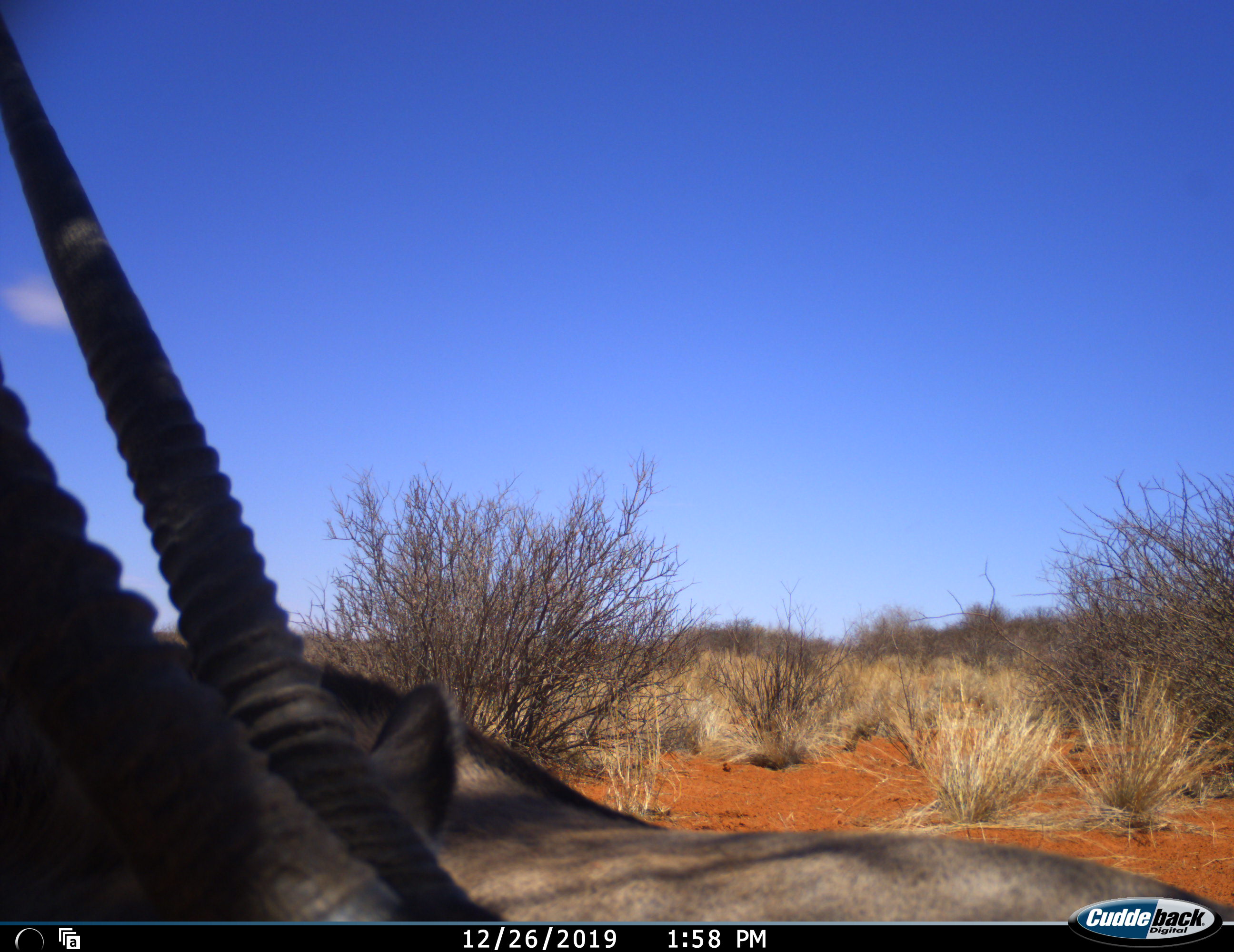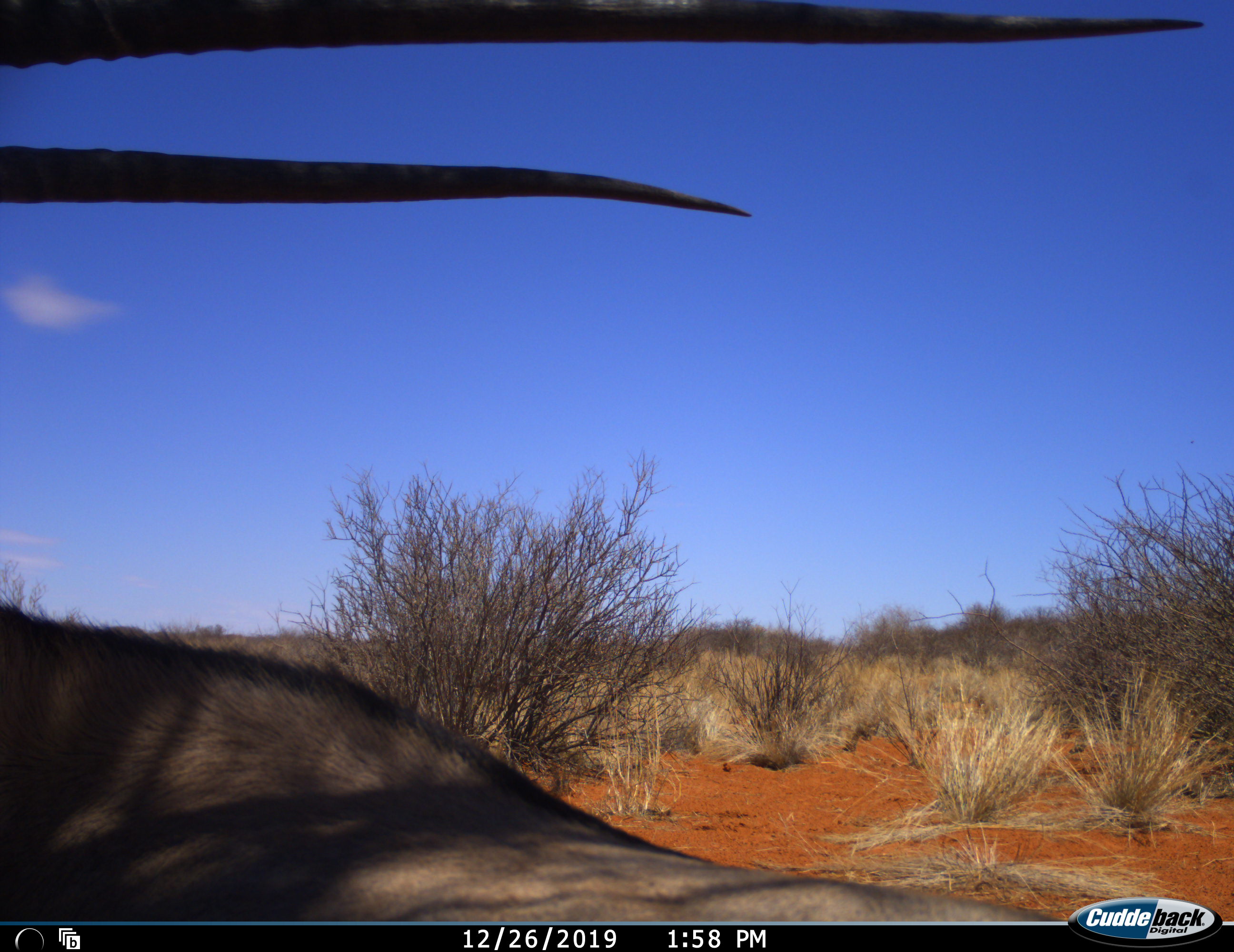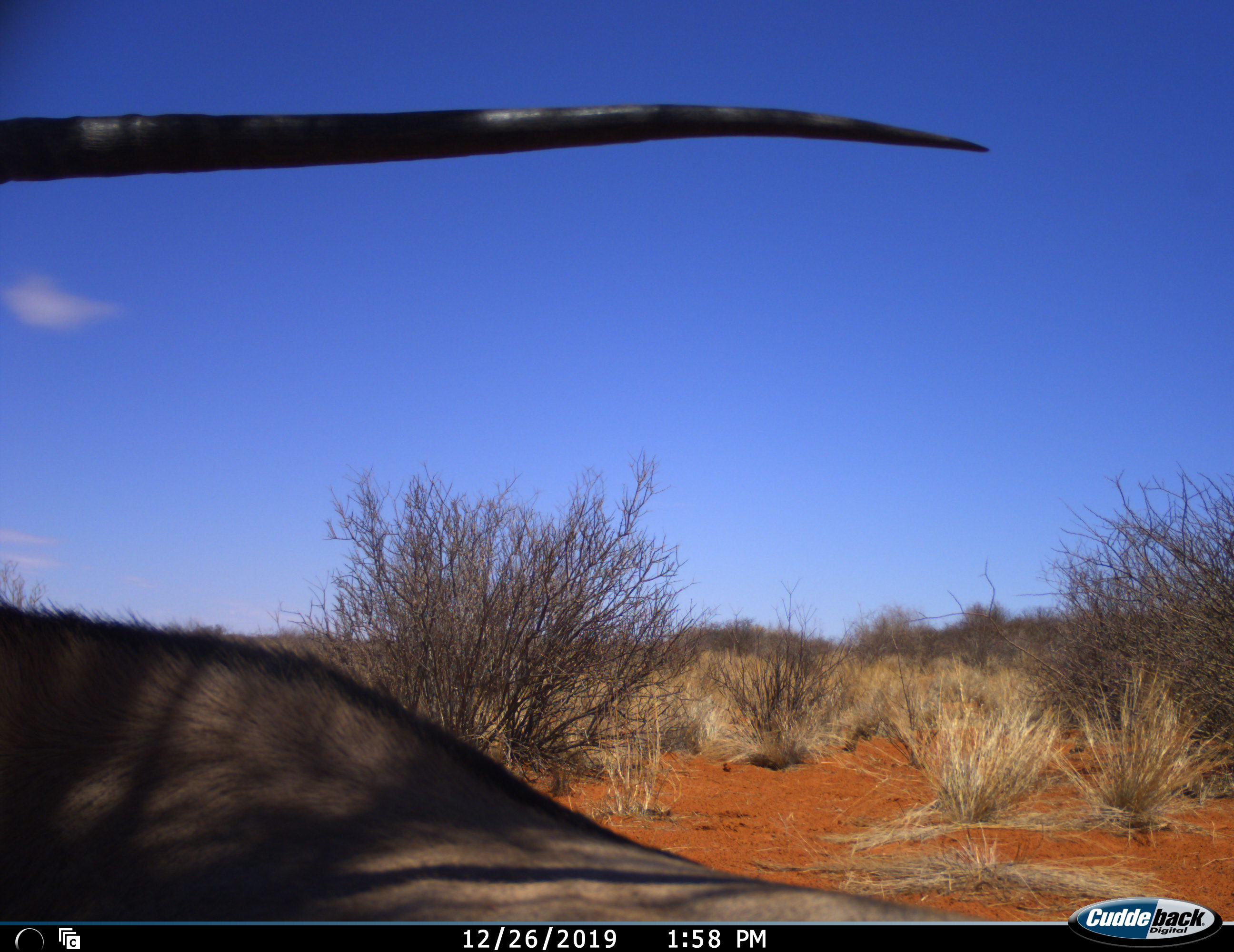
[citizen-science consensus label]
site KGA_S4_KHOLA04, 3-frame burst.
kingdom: Animalia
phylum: Chordata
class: Mammalia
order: Artiodactyla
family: Bovidae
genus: Oryx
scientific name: Oryx gazella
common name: gemsbok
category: oryx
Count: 1.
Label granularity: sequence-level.